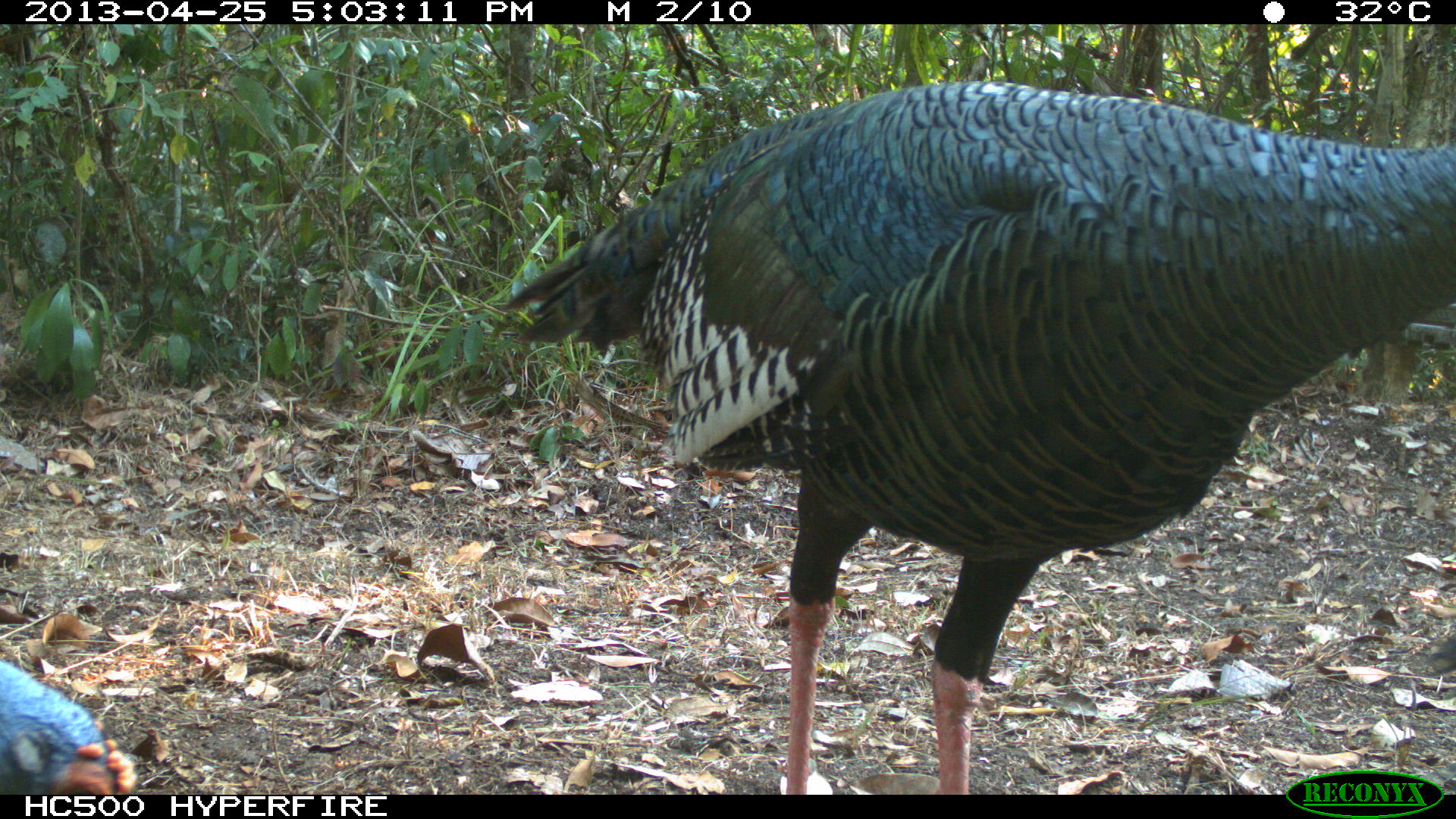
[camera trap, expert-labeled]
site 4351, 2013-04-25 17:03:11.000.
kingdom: Animalia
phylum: Chordata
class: Aves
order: Galliformes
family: Phasianidae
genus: Meleagris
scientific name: Meleagris ocellata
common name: ocellated turkey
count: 3